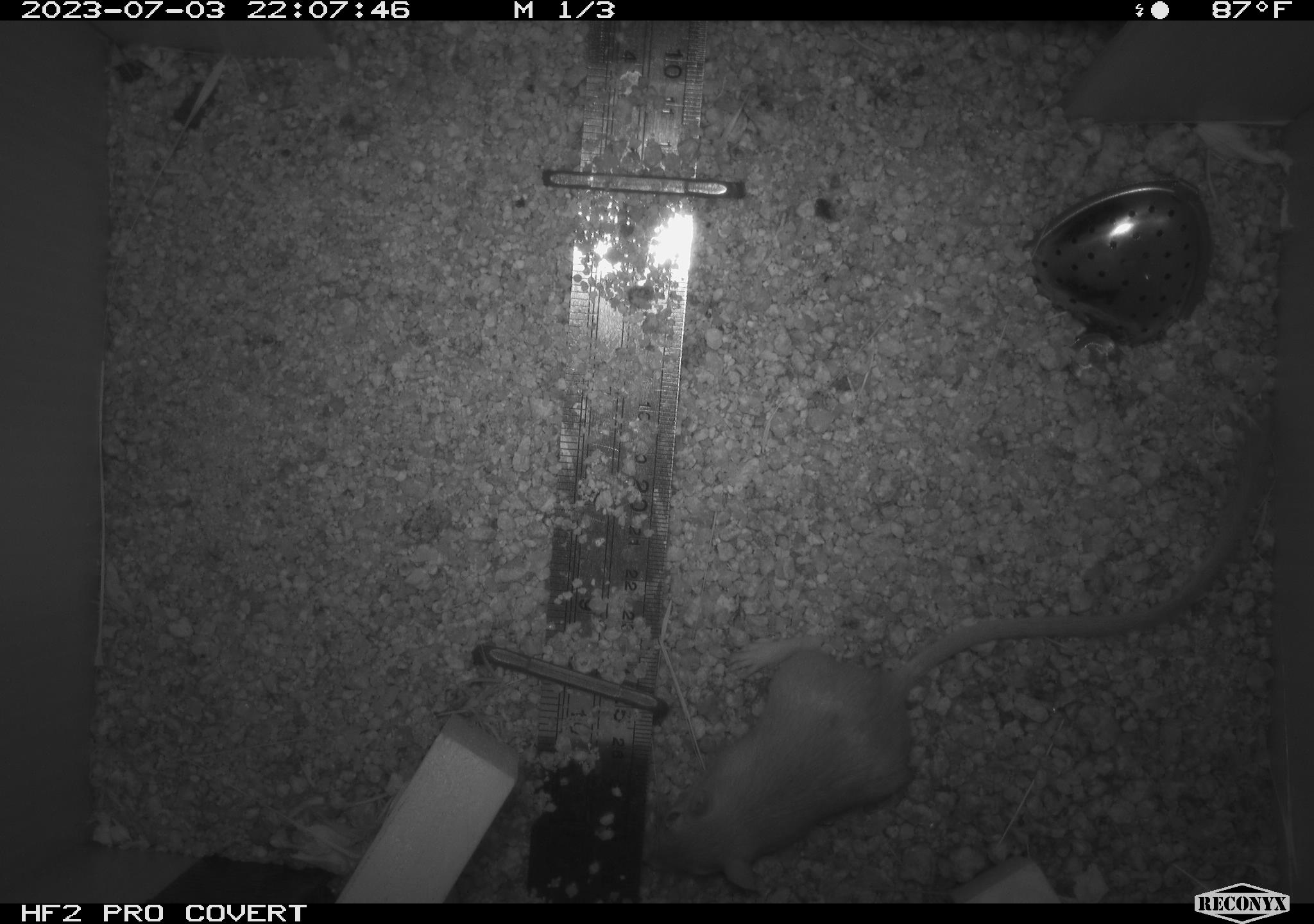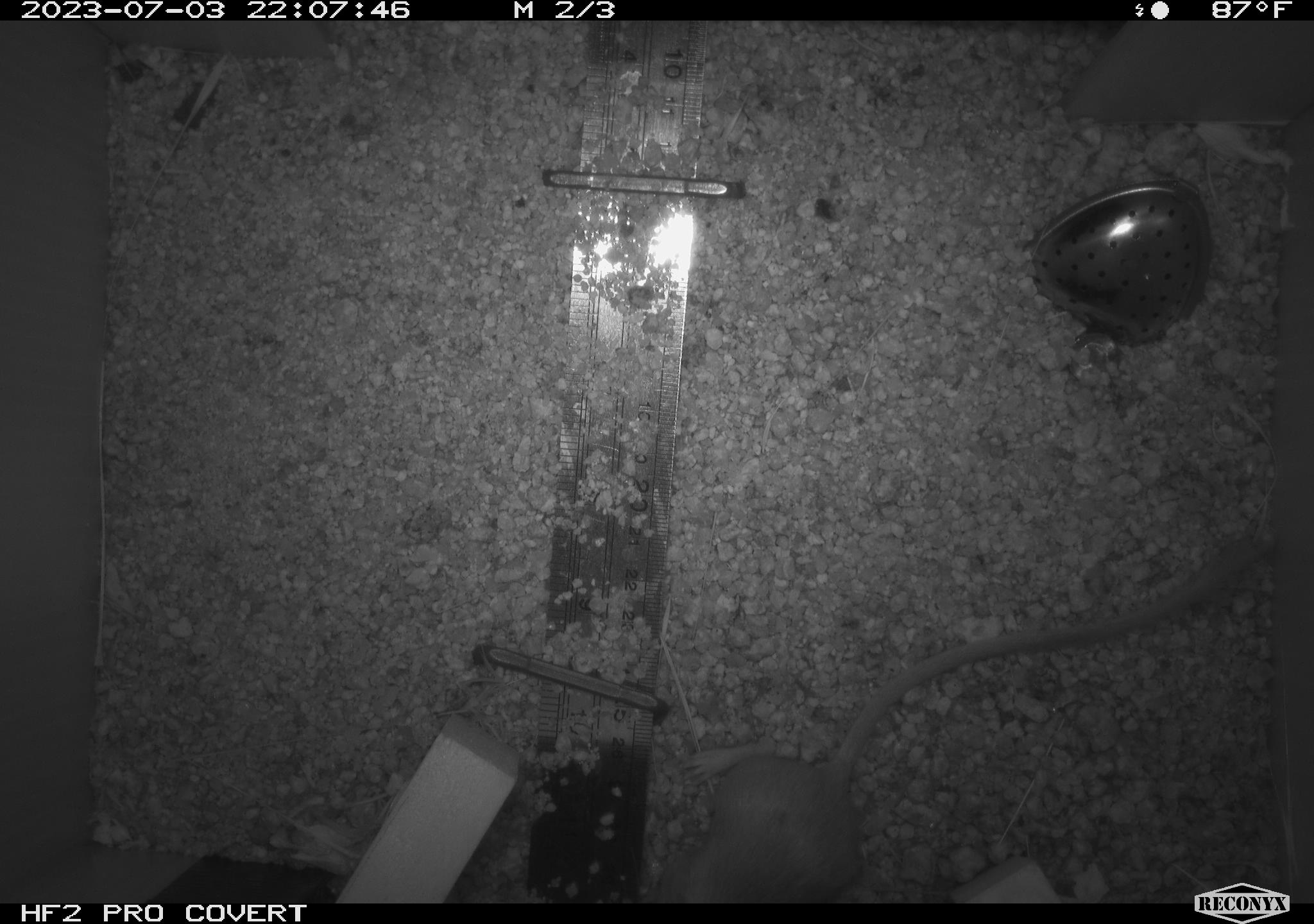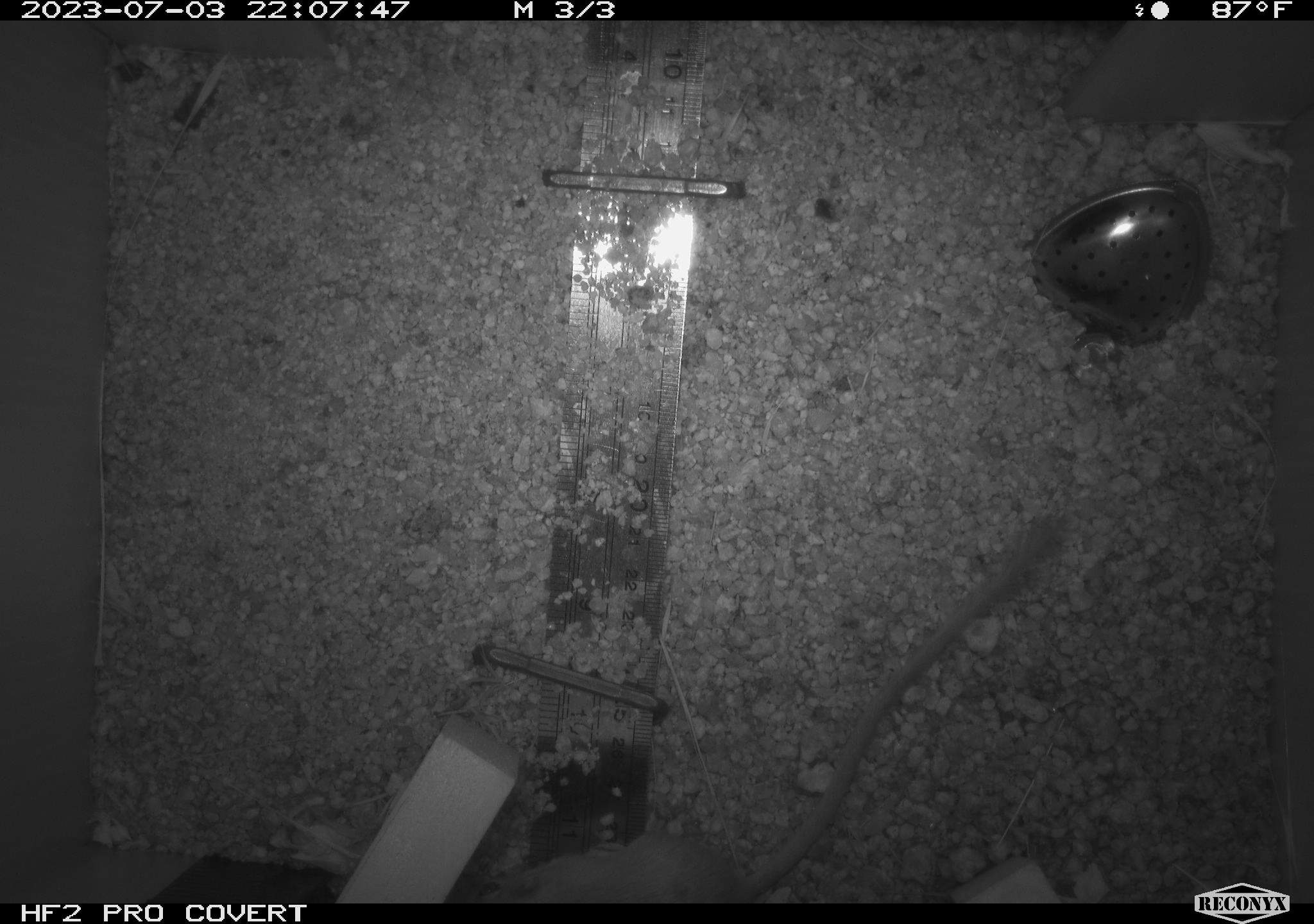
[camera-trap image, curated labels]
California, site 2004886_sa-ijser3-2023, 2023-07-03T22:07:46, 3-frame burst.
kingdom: Animalia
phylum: Chordata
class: Mammalia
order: Rodentia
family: Heteromyidae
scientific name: Heteromyidae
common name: kangaroo rats and pocket mice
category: heteromyidae family